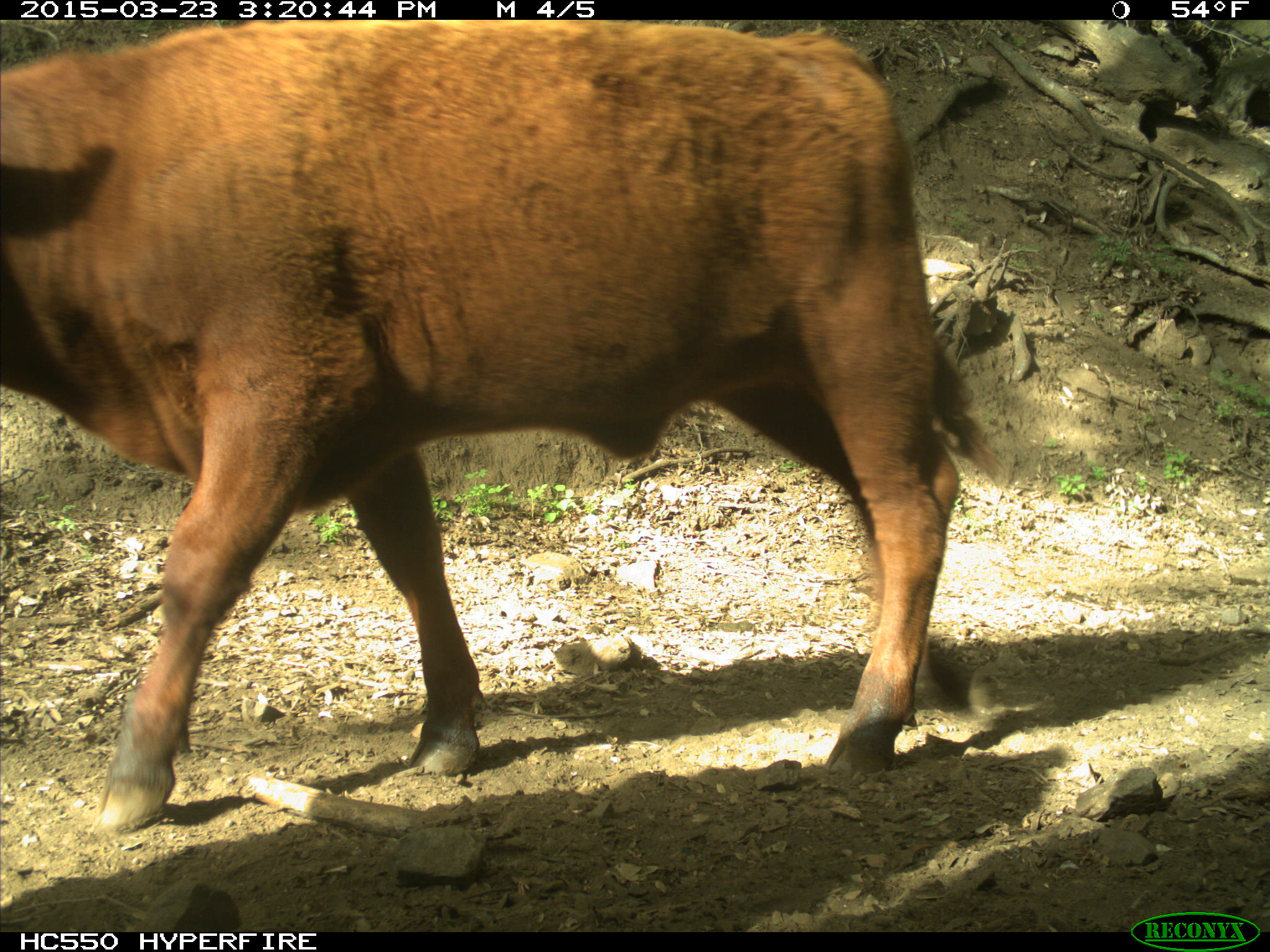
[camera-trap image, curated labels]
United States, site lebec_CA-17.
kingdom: Animalia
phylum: Chordata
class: Mammalia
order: Artiodactyla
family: Bovidae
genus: Bos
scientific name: Bos taurus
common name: domestic cow